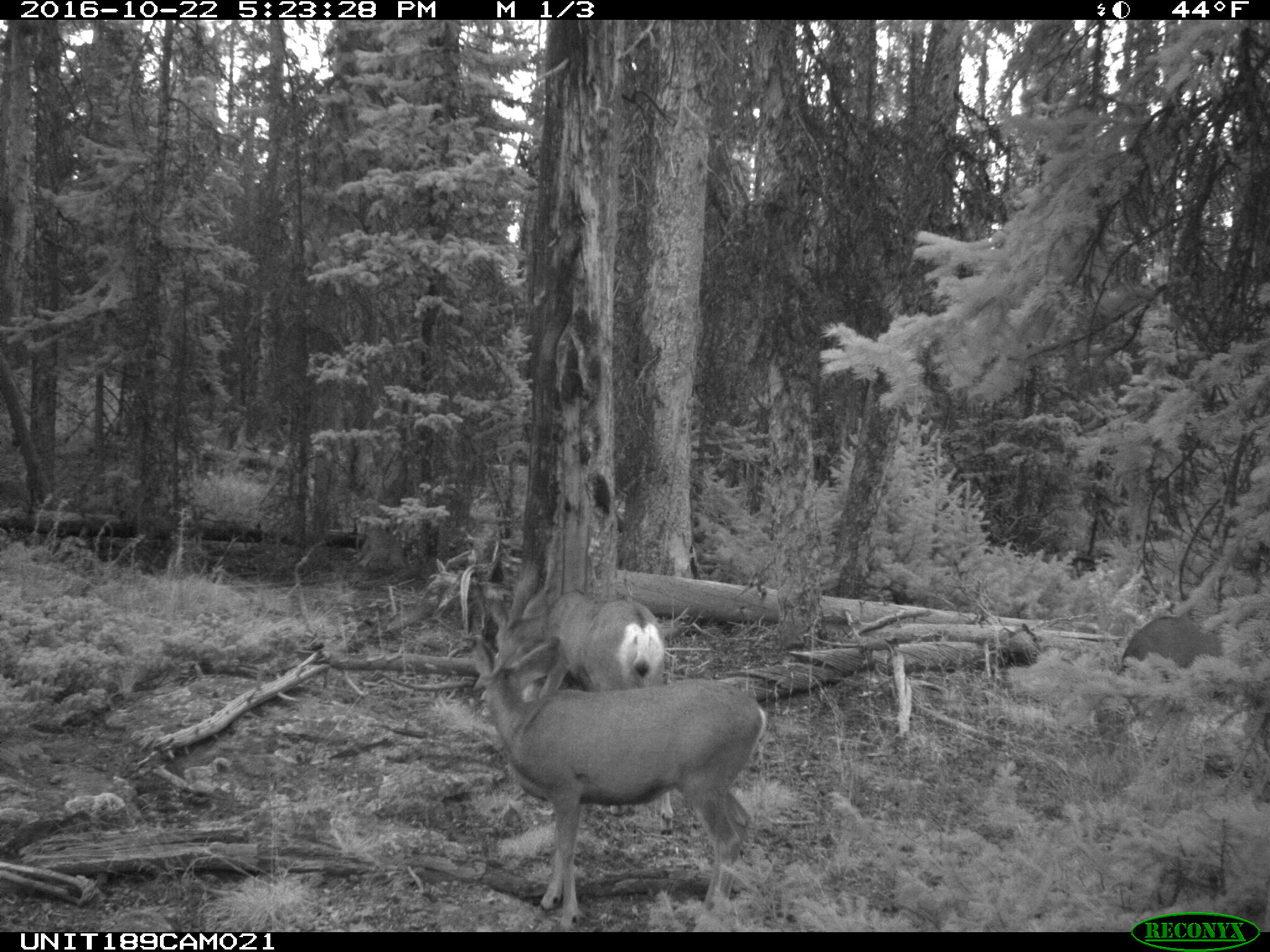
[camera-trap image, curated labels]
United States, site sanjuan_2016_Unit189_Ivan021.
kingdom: Animalia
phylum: Chordata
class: Mammalia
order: Artiodactyla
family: Cervidae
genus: Odocoileus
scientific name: Odocoileus hemionus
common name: mule deer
Odocoileus hemionus (mule deer).